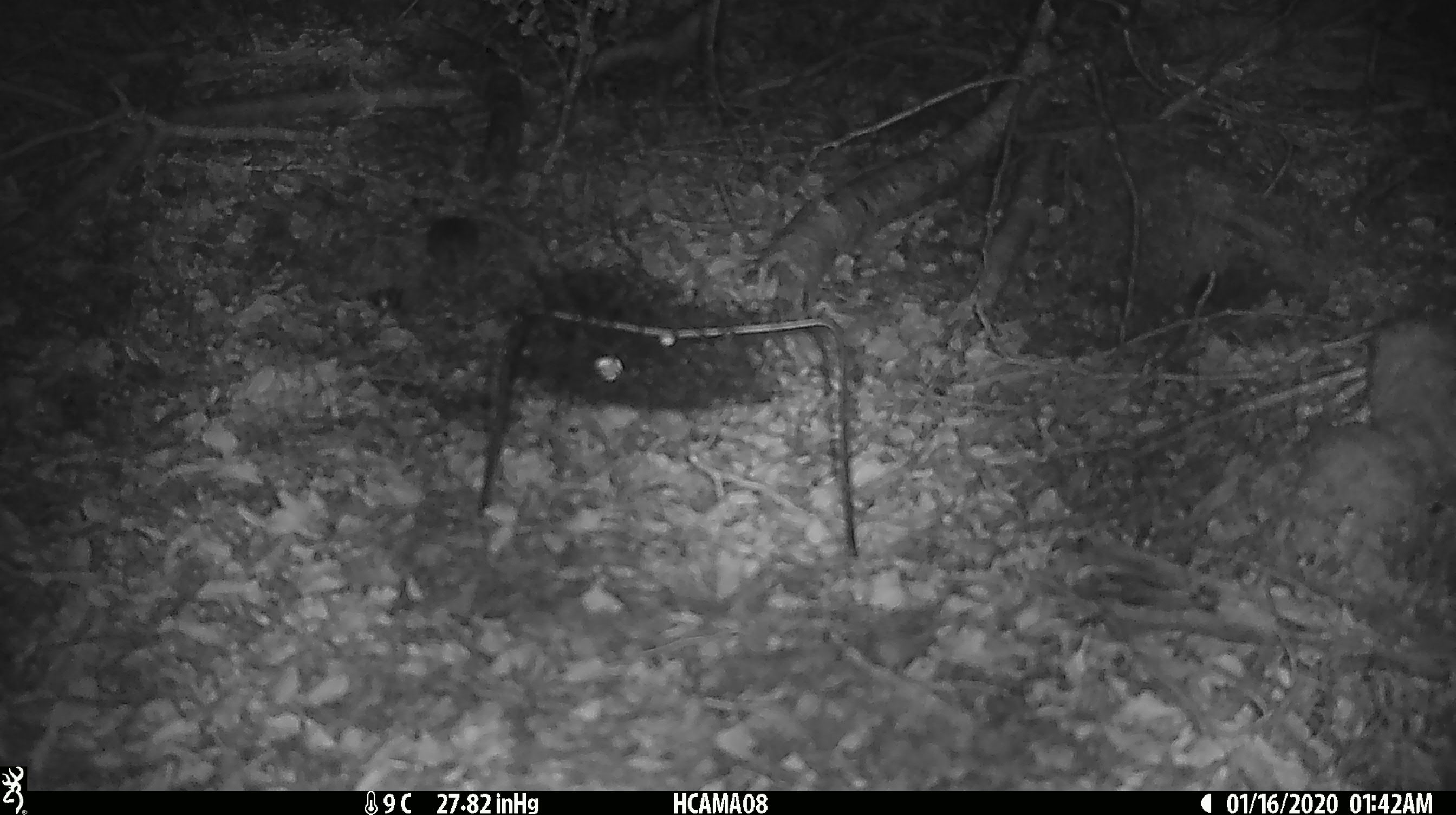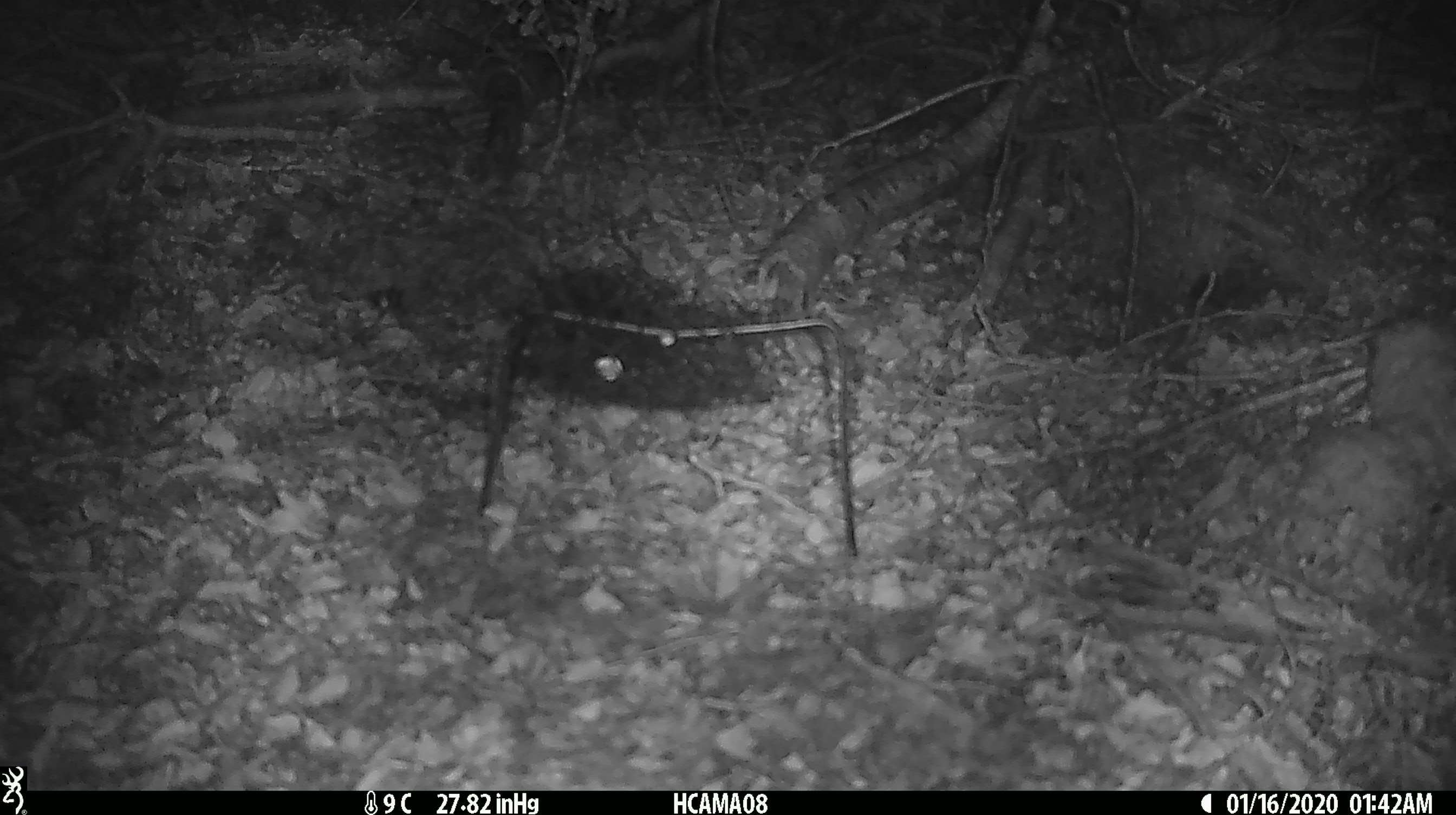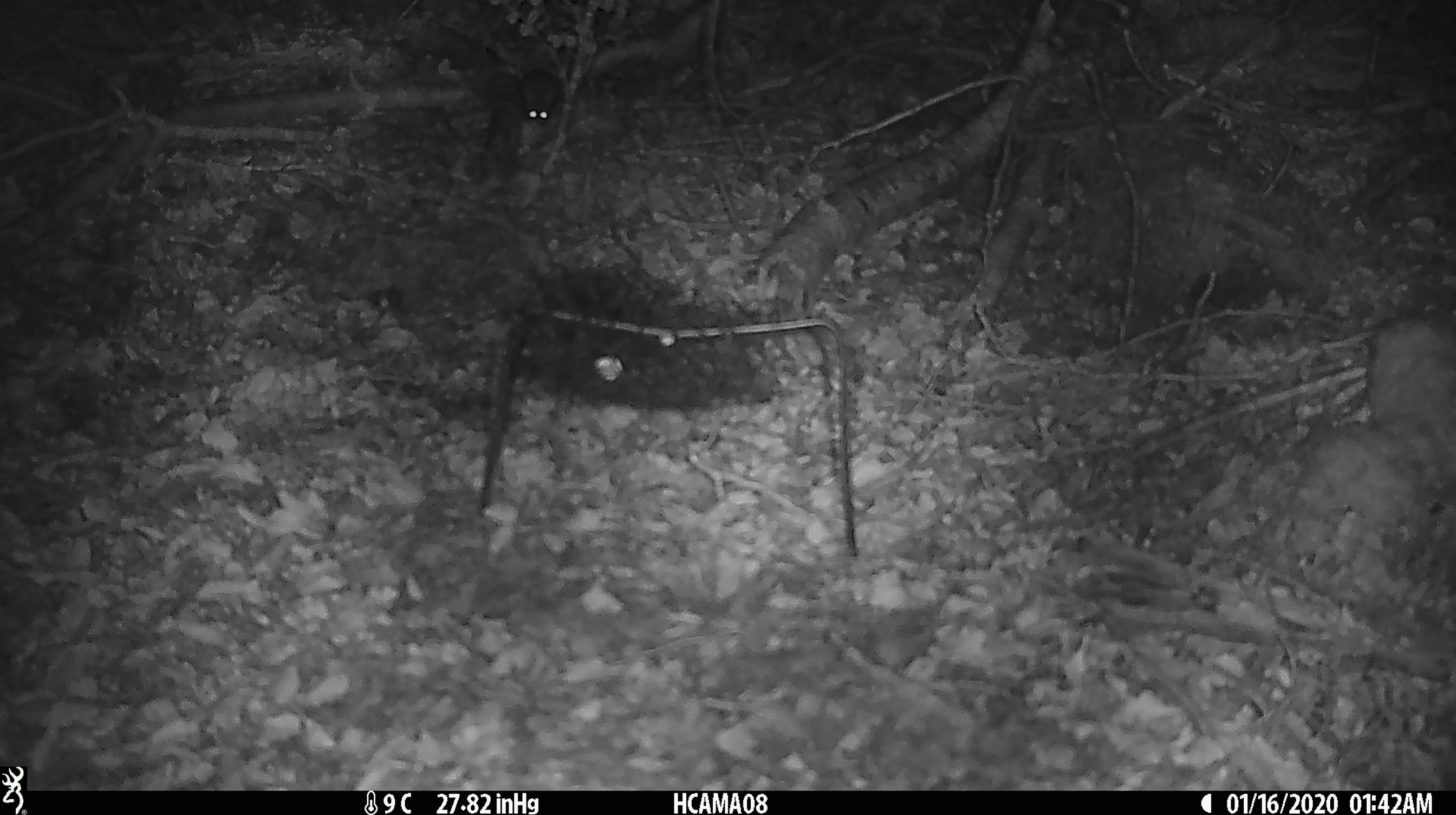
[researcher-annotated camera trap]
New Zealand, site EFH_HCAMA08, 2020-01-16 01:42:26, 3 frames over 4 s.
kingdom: Animalia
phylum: Chordata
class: Mammalia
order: Rodentia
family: Muridae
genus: Mus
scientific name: Mus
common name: mouse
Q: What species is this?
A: Mouse (Mus).